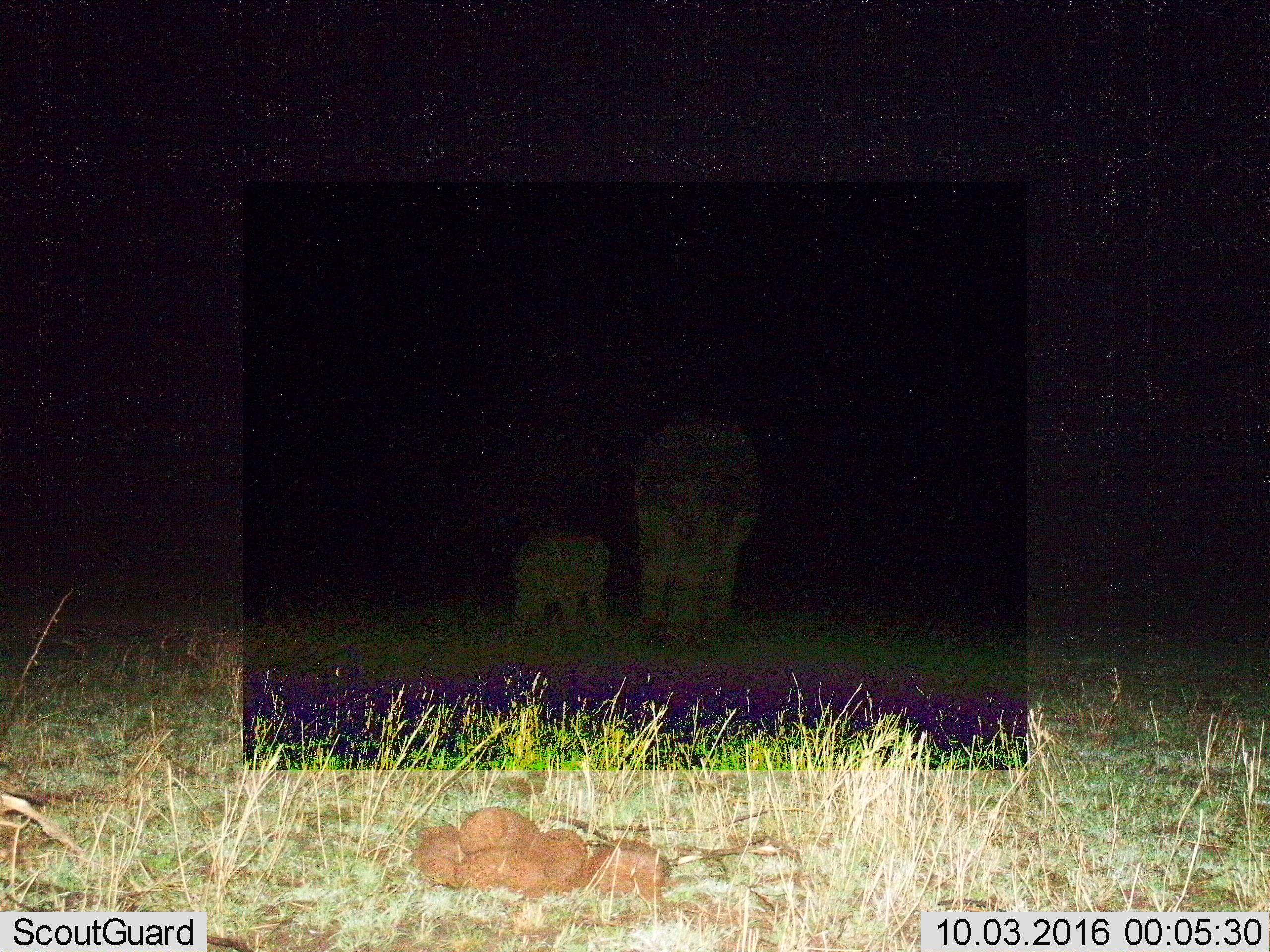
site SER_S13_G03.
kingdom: Animalia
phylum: Chordata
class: Mammalia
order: Proboscidea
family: Elephantidae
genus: Loxodonta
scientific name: Loxodonta africana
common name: african bush elephant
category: elephant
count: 2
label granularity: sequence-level